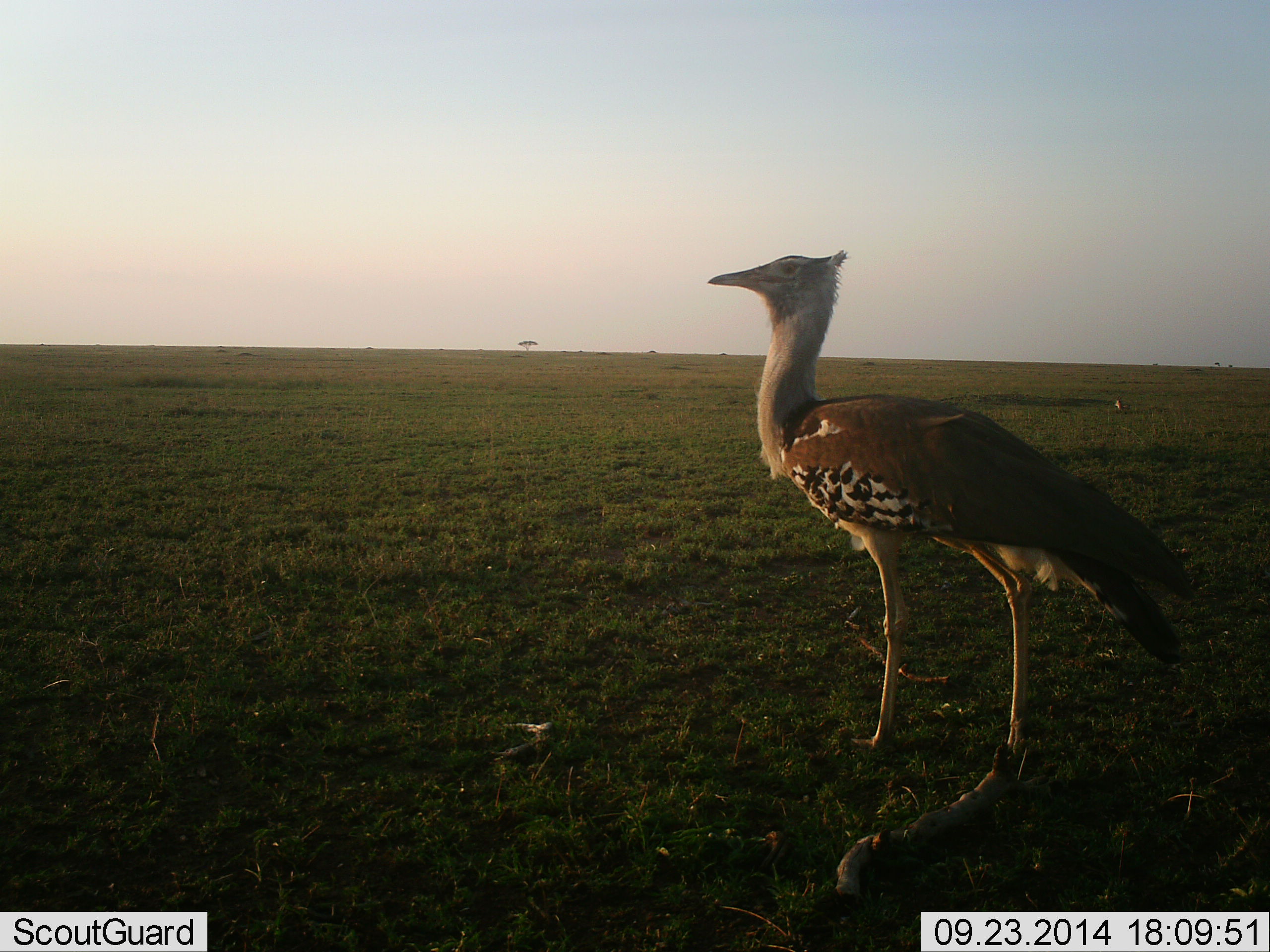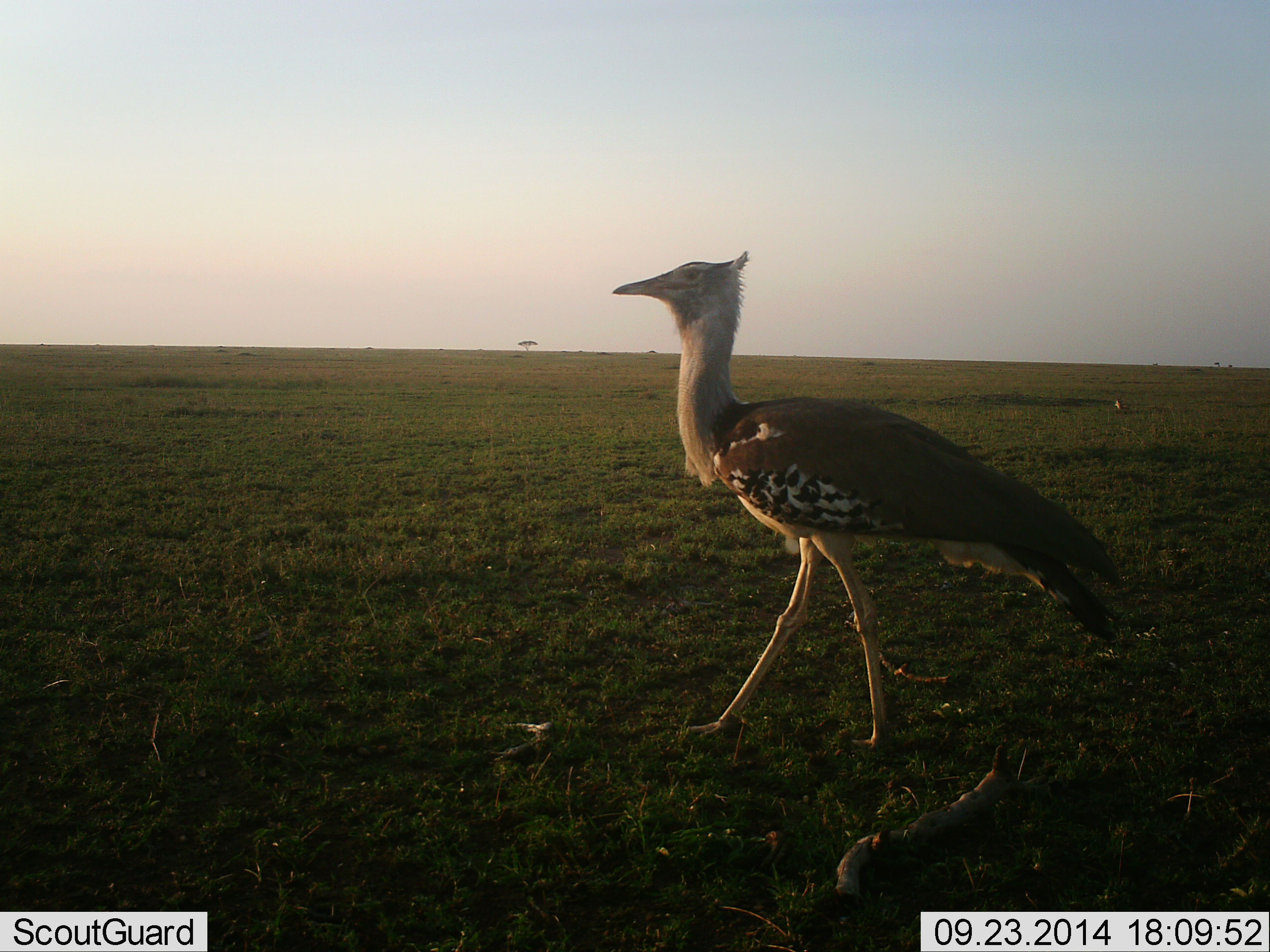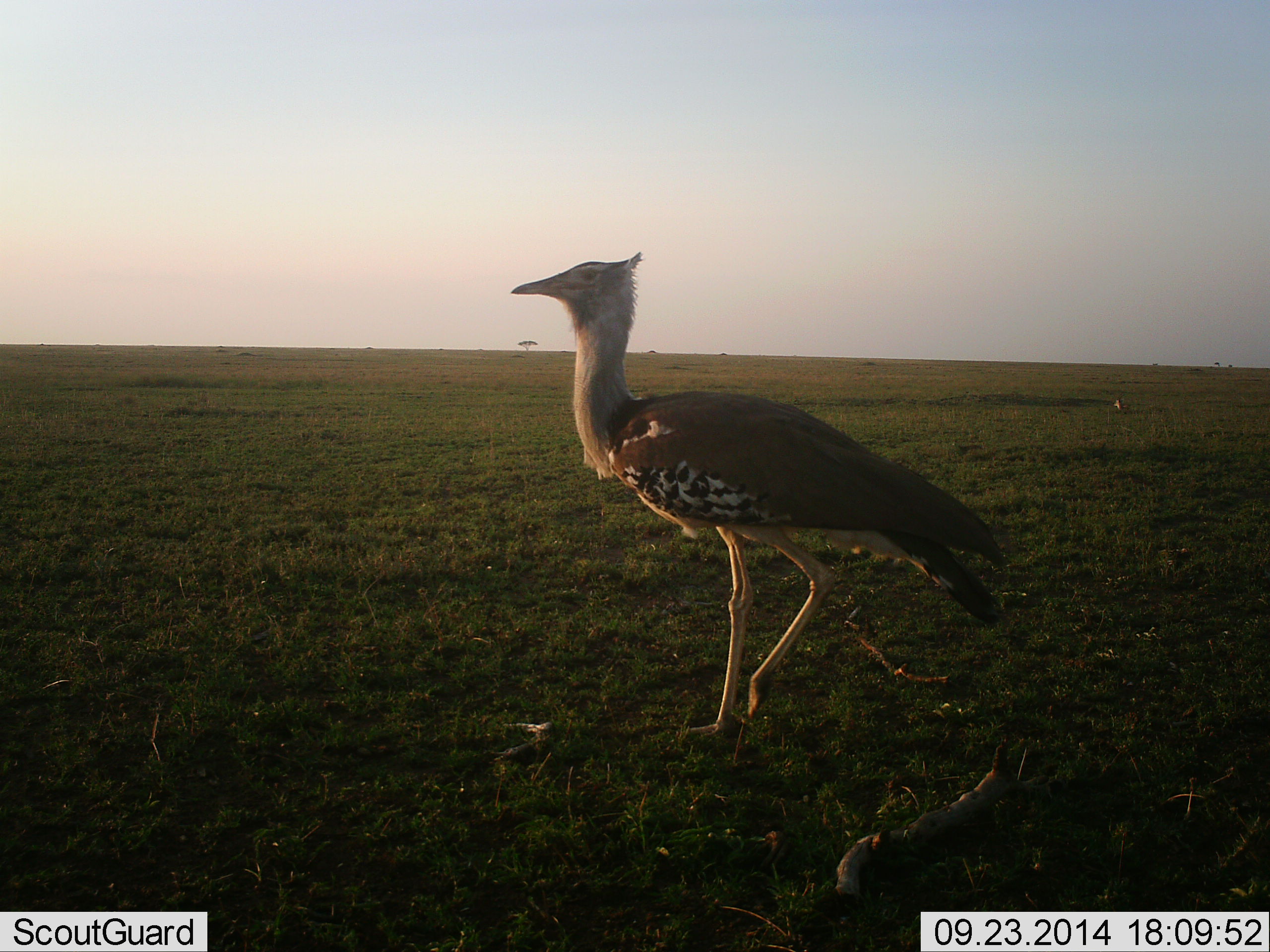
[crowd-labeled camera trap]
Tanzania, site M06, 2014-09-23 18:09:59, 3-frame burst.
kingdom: Animalia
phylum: Chordata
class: Aves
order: Otidiformes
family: Otididae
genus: Ardeotis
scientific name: Ardeotis kori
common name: kori bustard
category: koribustard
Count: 1.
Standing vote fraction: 0%.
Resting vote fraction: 0%.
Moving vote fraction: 100%.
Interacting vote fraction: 0%.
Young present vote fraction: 0%.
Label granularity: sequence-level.